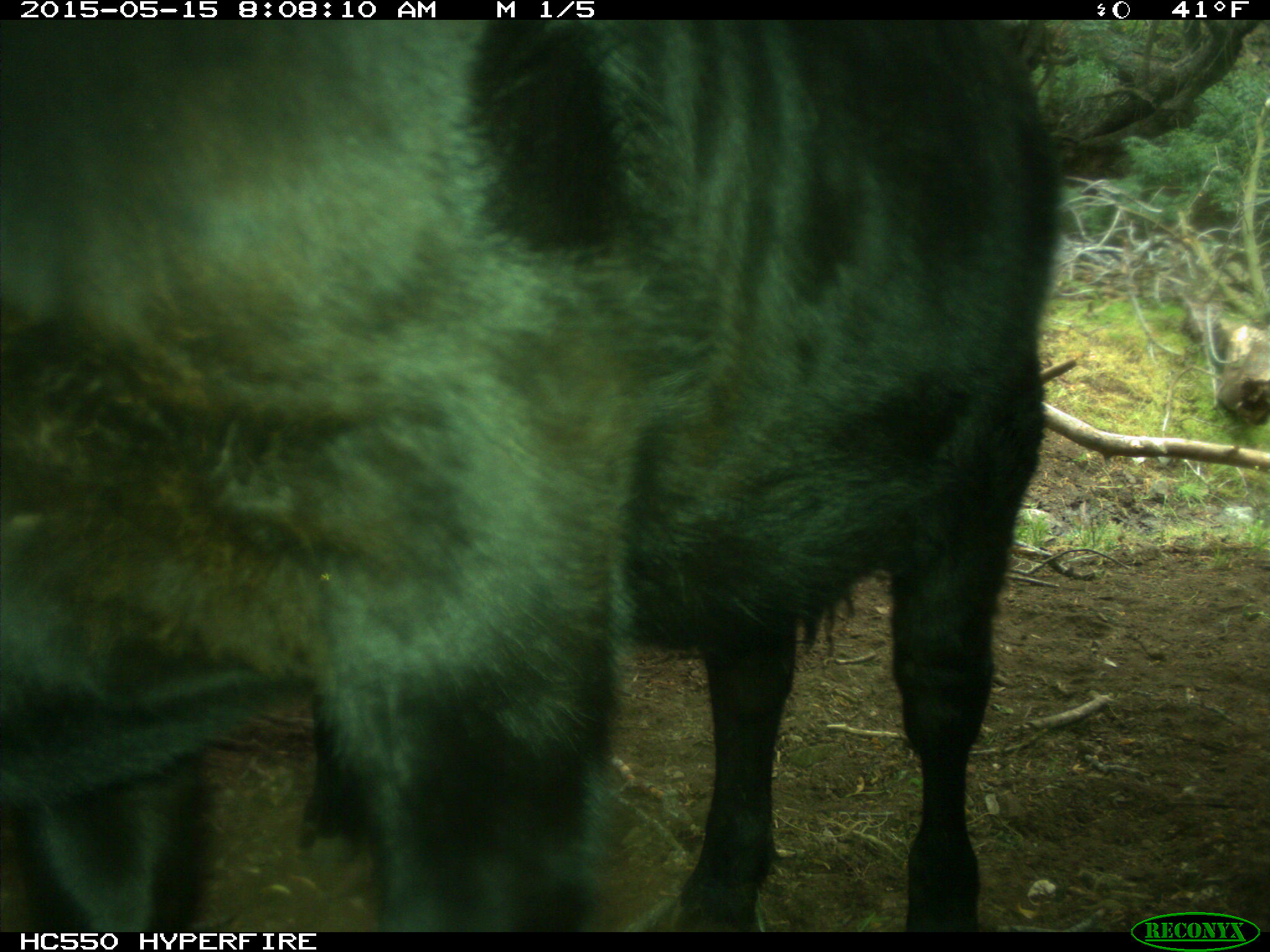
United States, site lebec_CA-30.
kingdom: Animalia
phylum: Chordata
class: Mammalia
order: Artiodactyla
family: Bovidae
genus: Bos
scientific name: Bos taurus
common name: domestic cow